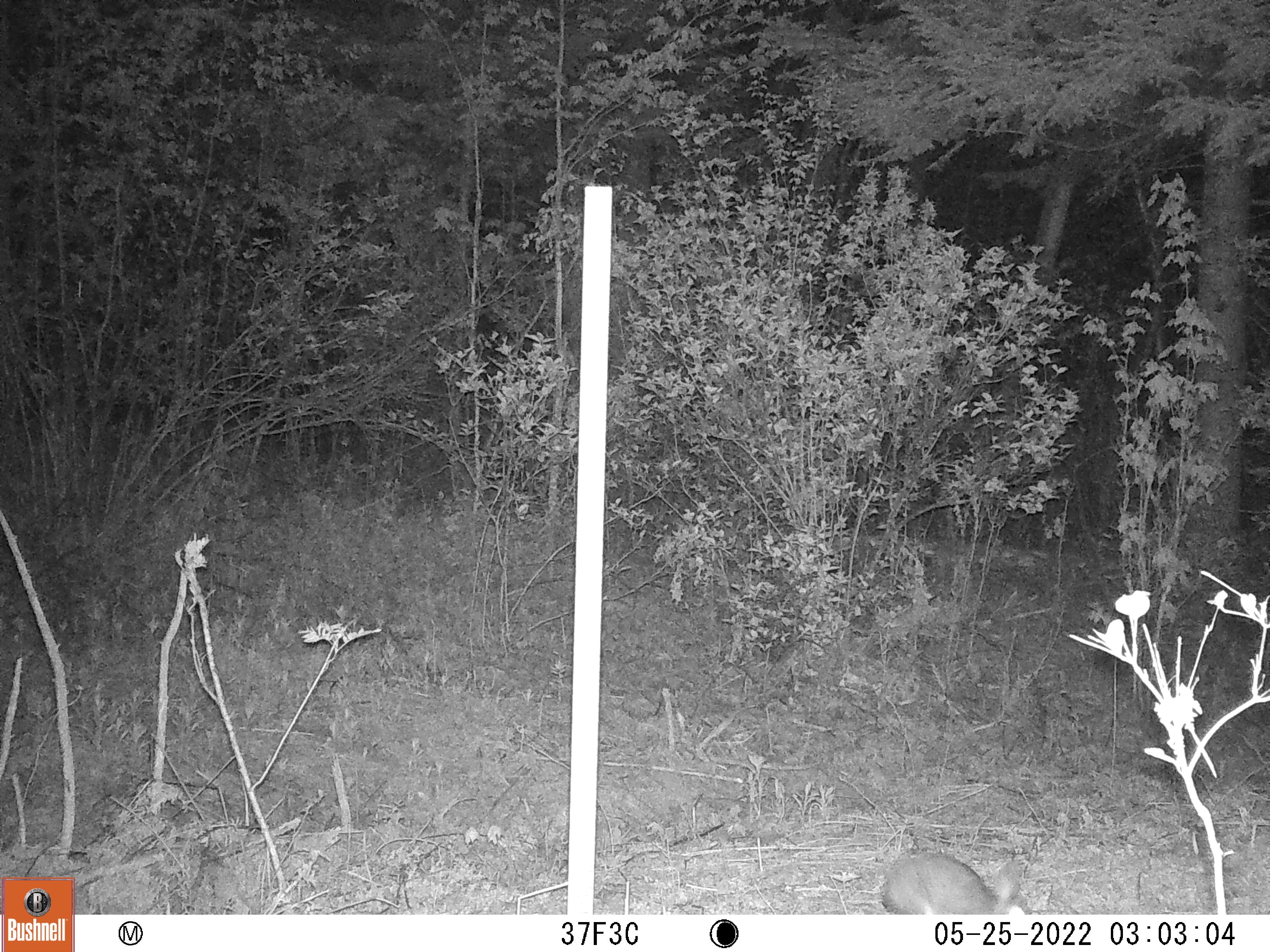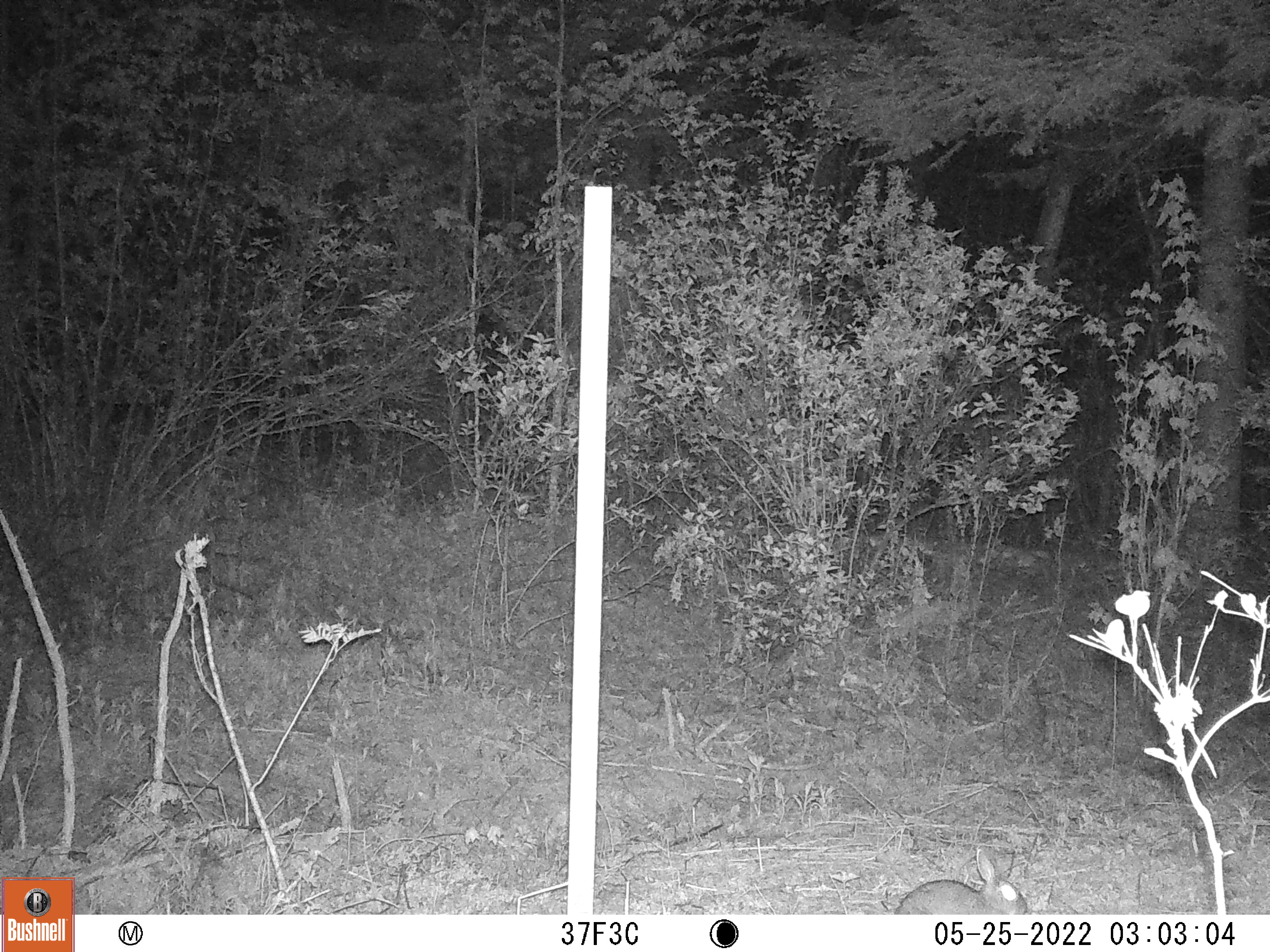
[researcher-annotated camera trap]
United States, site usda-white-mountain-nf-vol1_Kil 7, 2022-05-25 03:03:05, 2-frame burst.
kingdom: Animalia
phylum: Chordata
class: Mammalia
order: Lagomorpha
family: Leporidae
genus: Lepus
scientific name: Lepus americanus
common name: snowshoe hare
Snowshoe hare (Lepus americanus).